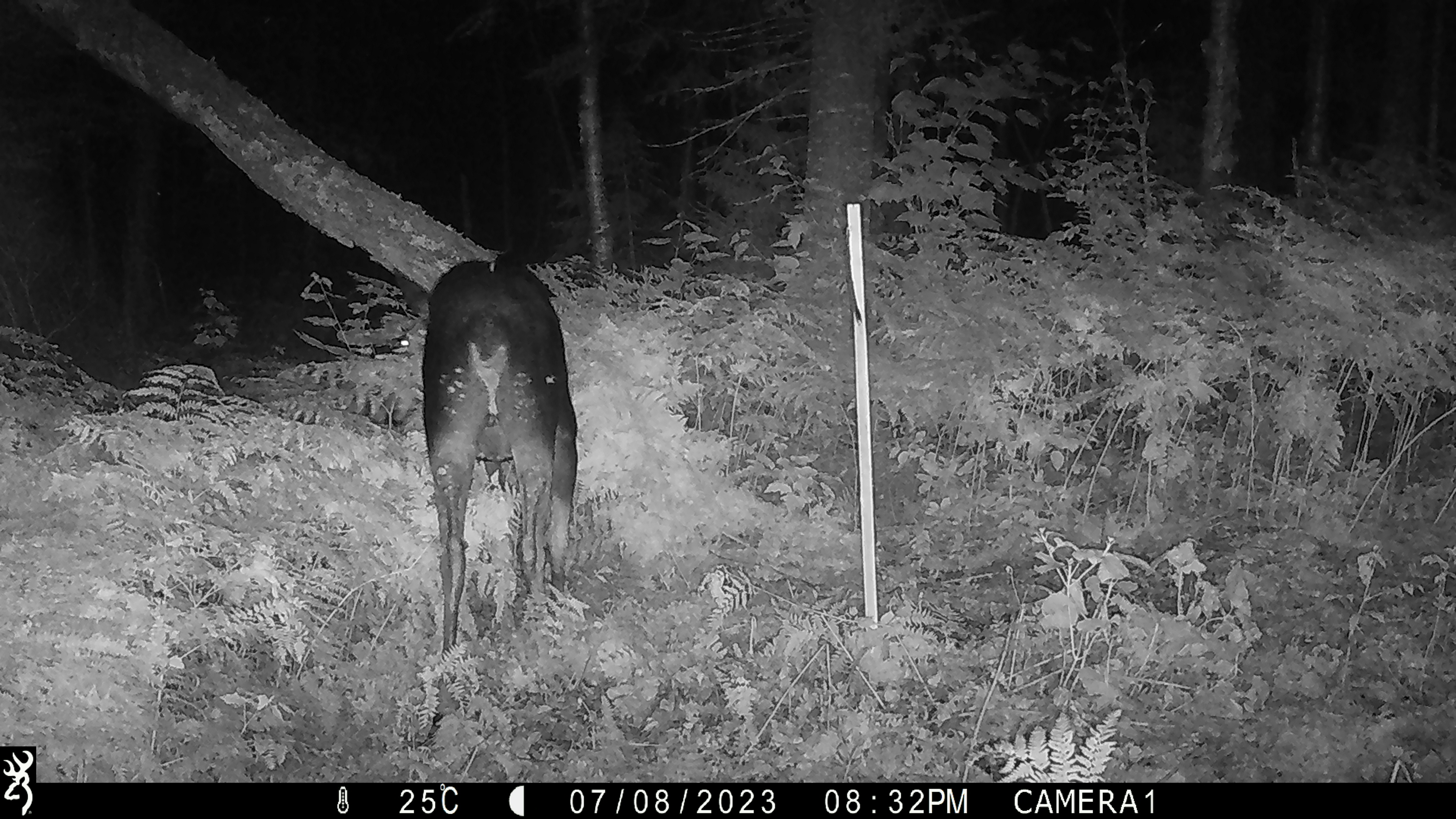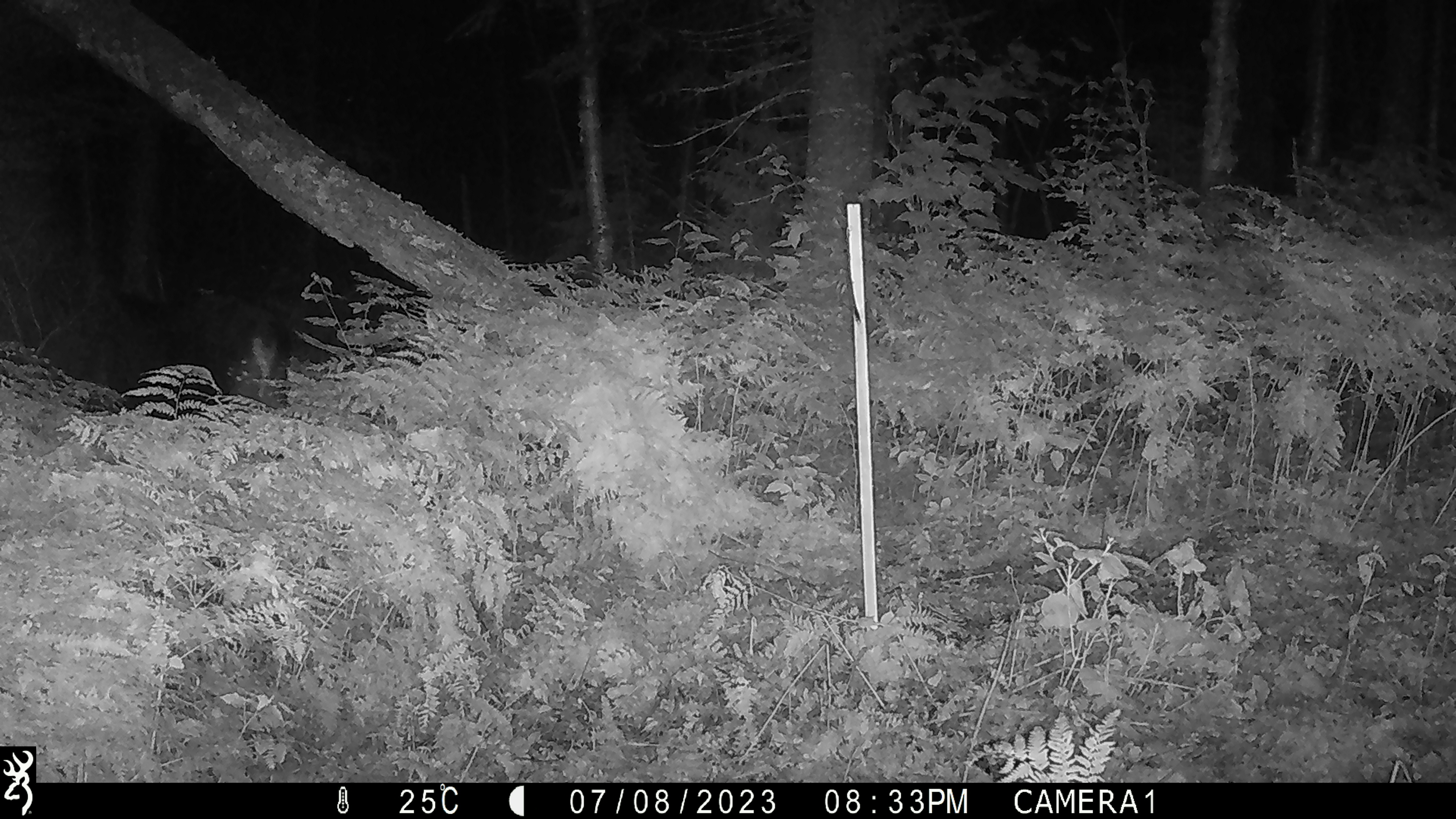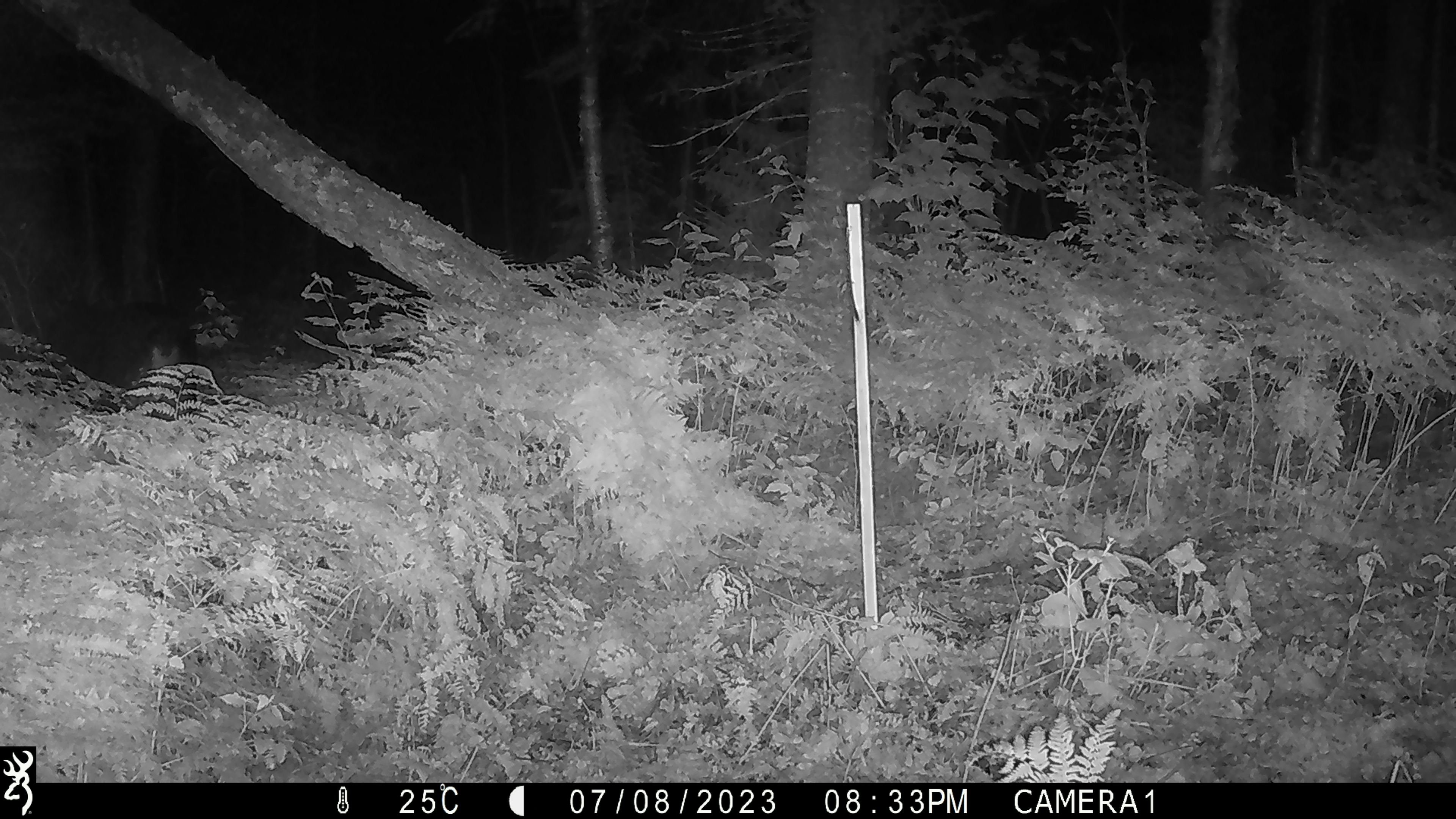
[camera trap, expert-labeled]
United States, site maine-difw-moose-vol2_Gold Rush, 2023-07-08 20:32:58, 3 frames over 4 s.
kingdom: Animalia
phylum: Chordata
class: Mammalia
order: Artiodactyla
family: Cervidae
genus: Alces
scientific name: Alces alces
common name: moose